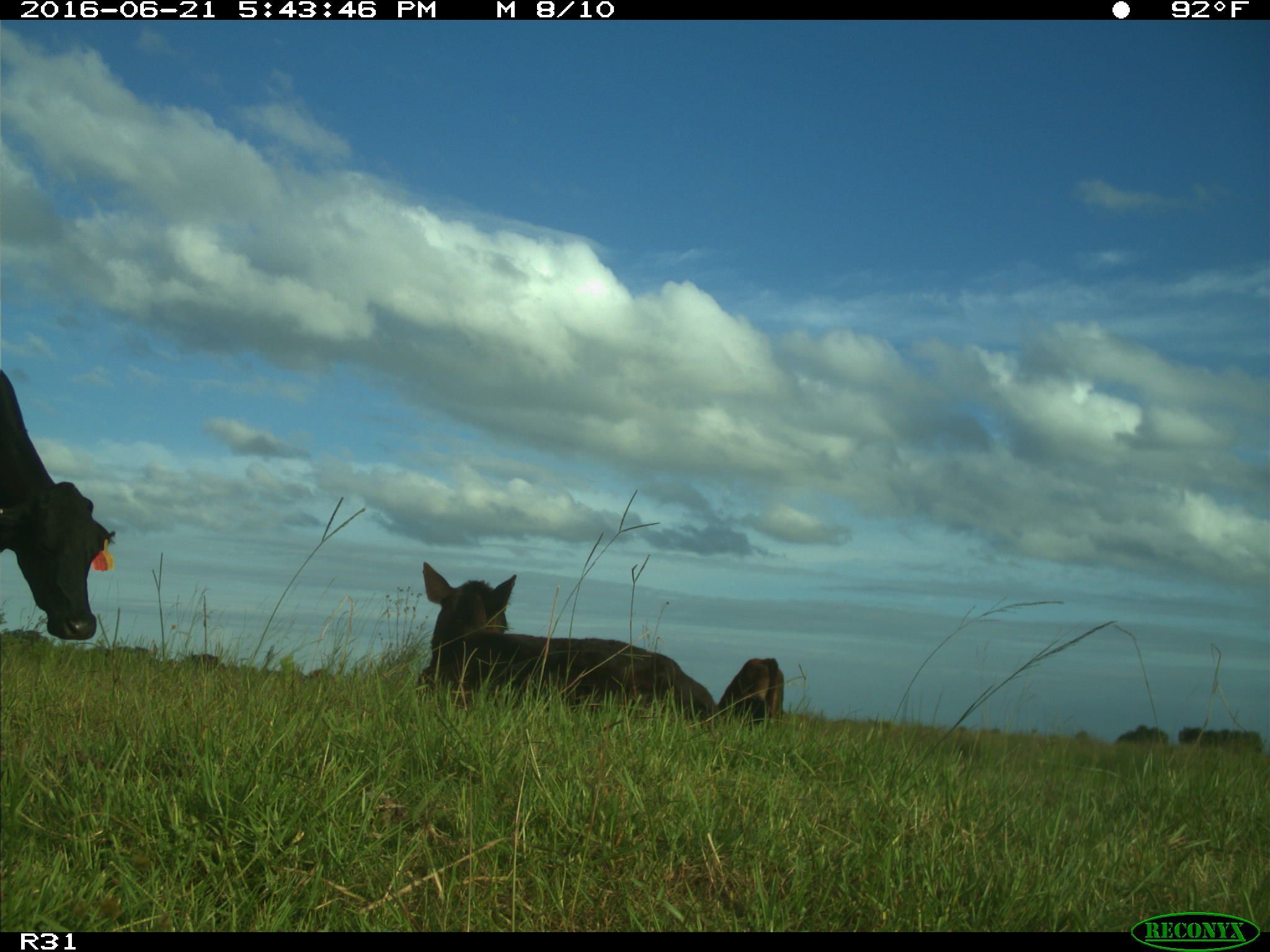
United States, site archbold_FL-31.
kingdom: Animalia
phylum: Chordata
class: Mammalia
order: Artiodactyla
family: Bovidae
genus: Bos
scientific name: Bos taurus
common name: domestic cow